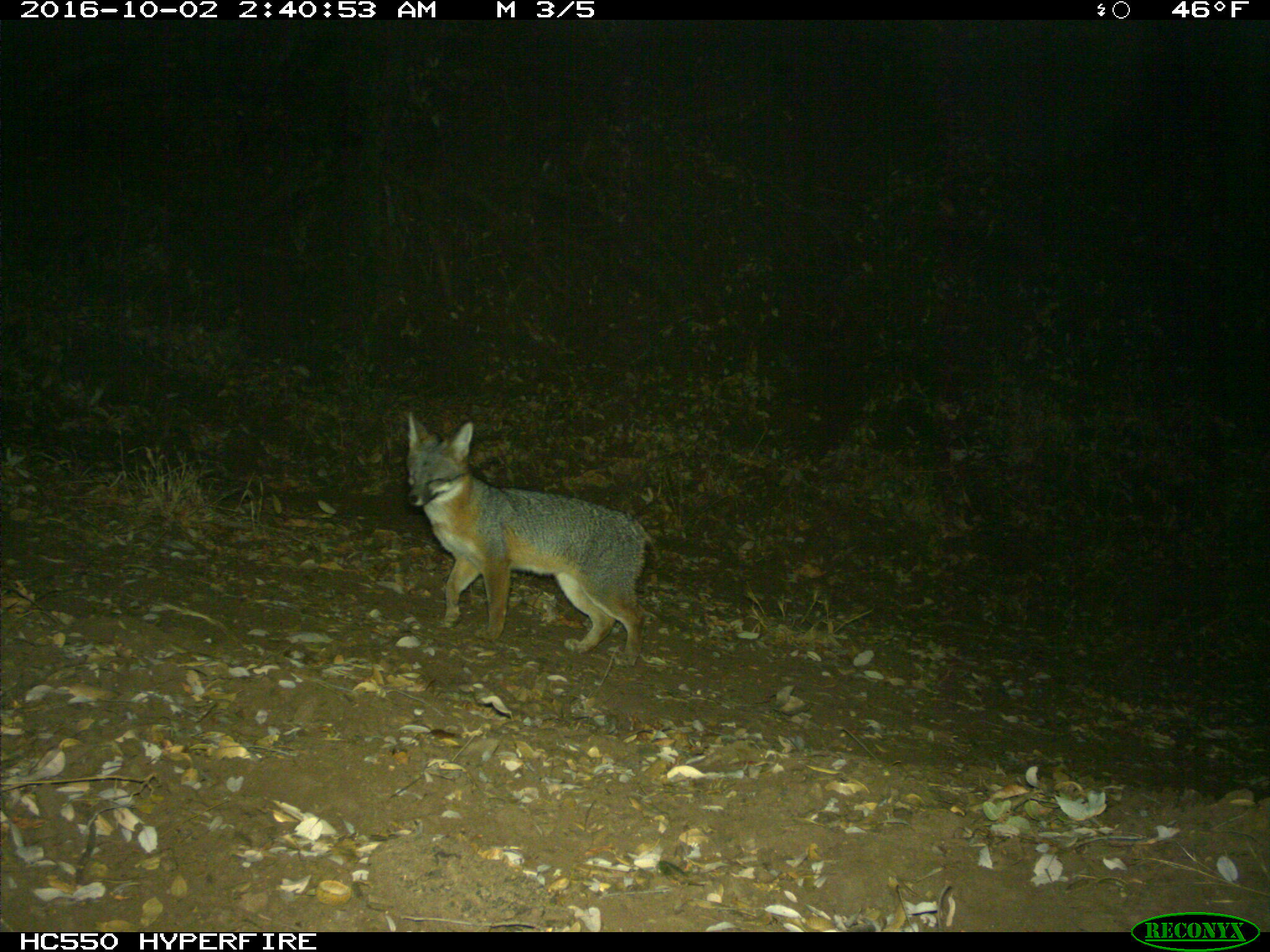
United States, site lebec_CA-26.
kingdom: Animalia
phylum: Chordata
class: Mammalia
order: Carnivora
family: Canidae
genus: Urocyon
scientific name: Urocyon cinereoargenteus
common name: gray fox